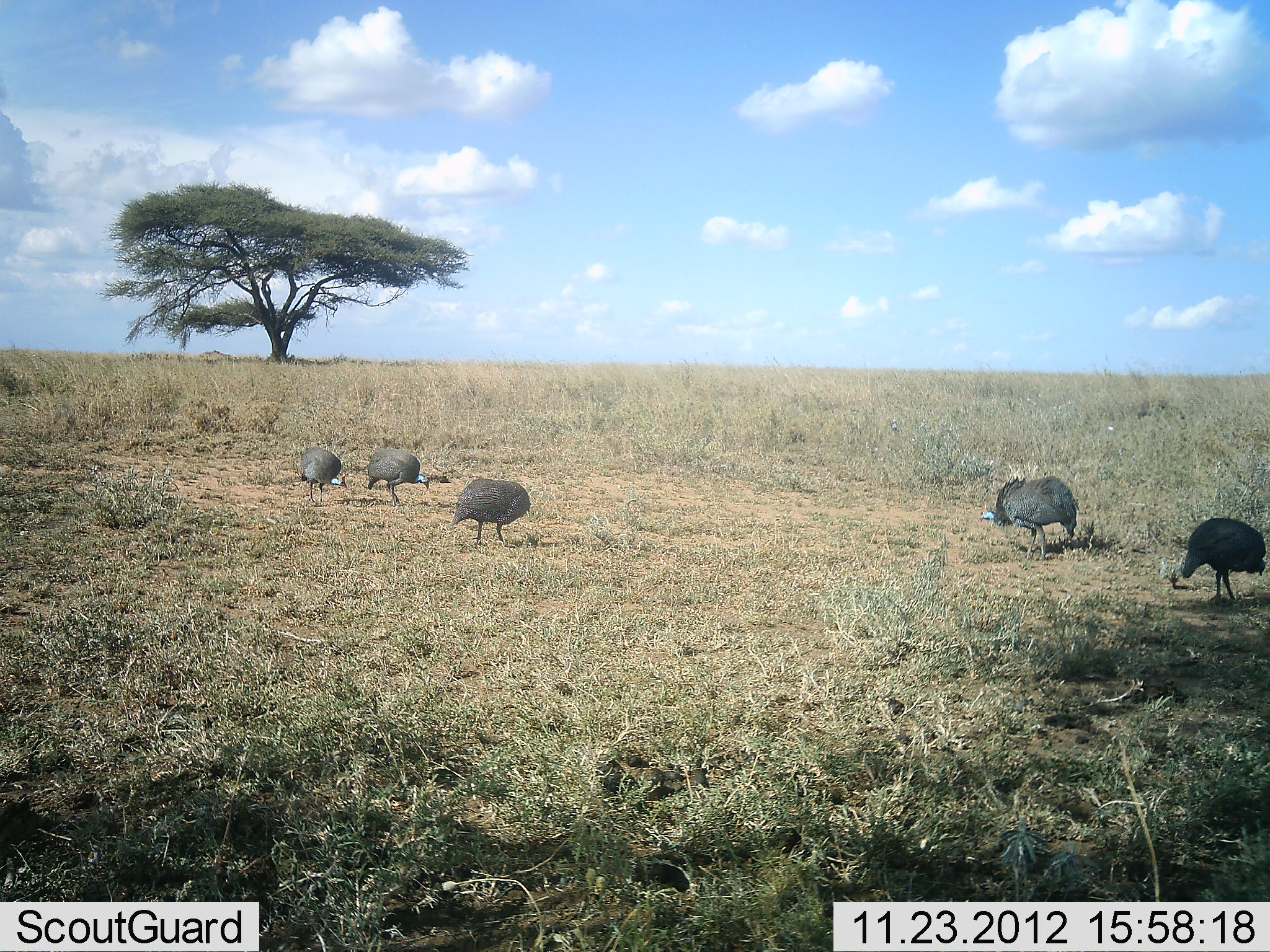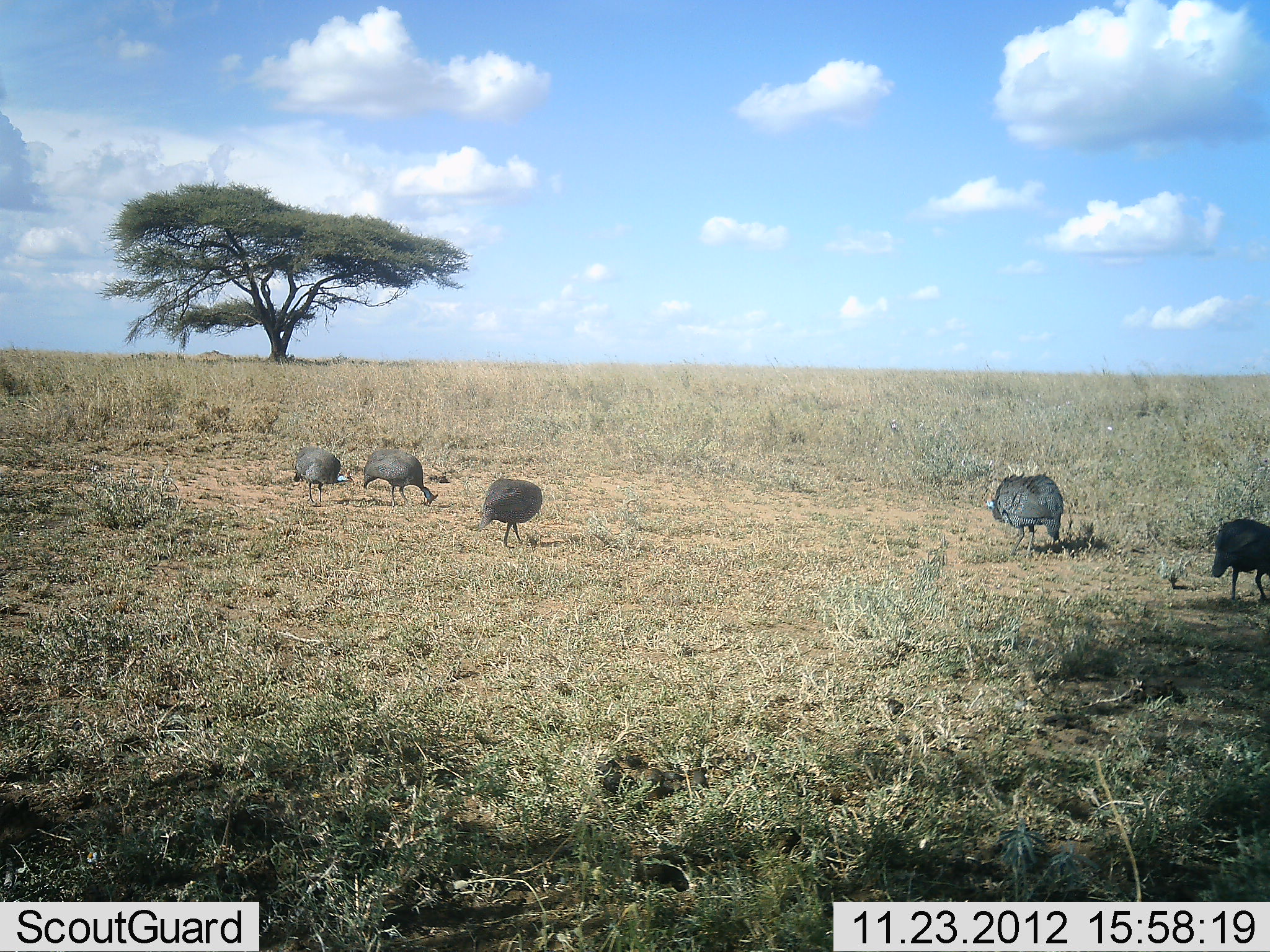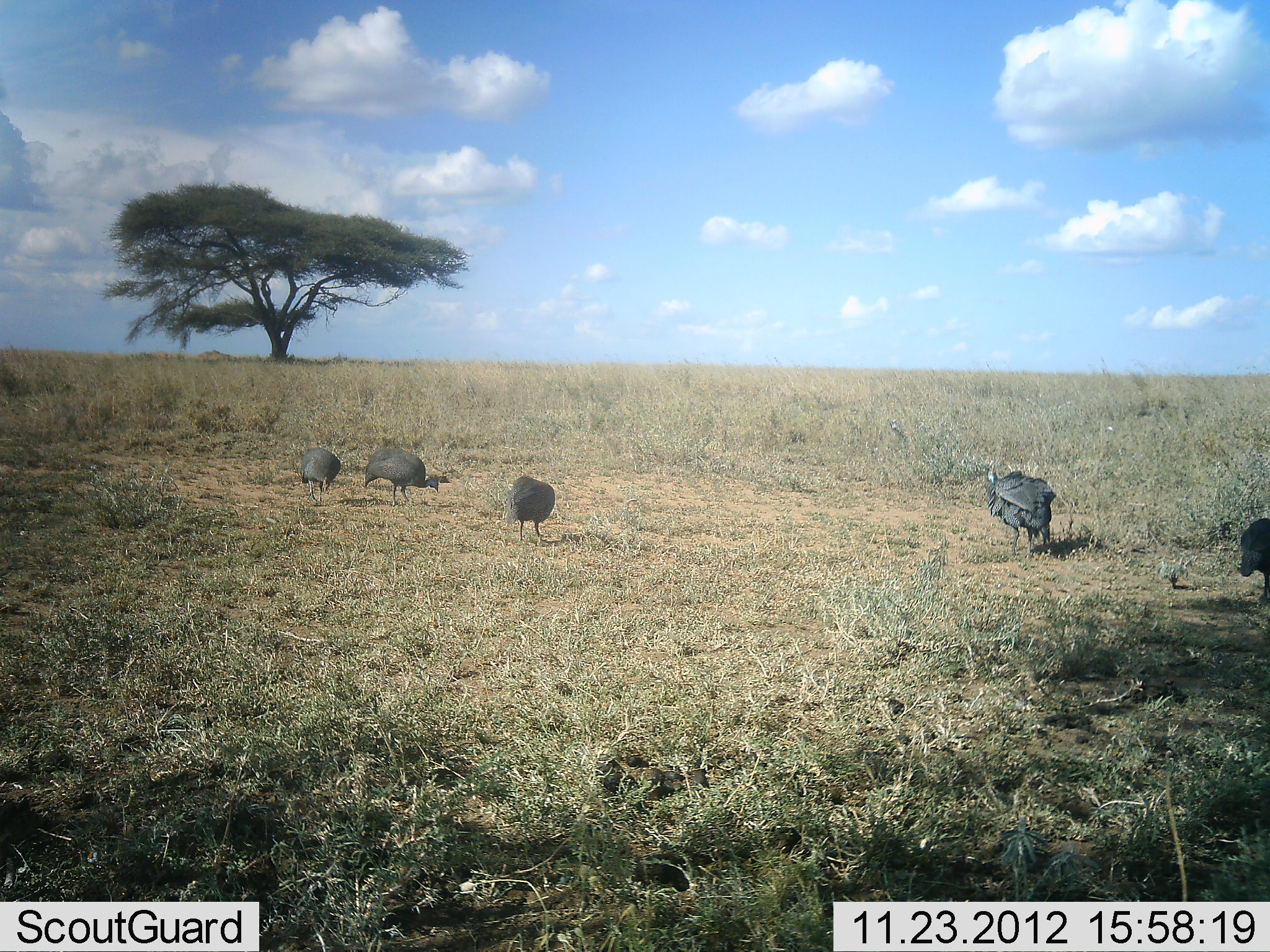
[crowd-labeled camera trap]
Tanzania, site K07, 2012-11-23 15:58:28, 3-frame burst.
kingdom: Animalia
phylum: Chordata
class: Aves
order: Galliformes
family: Numididae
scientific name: Numididae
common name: guinea fowl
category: guineafowl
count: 5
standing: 10%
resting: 0%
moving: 30%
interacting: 0%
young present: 0%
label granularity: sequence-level